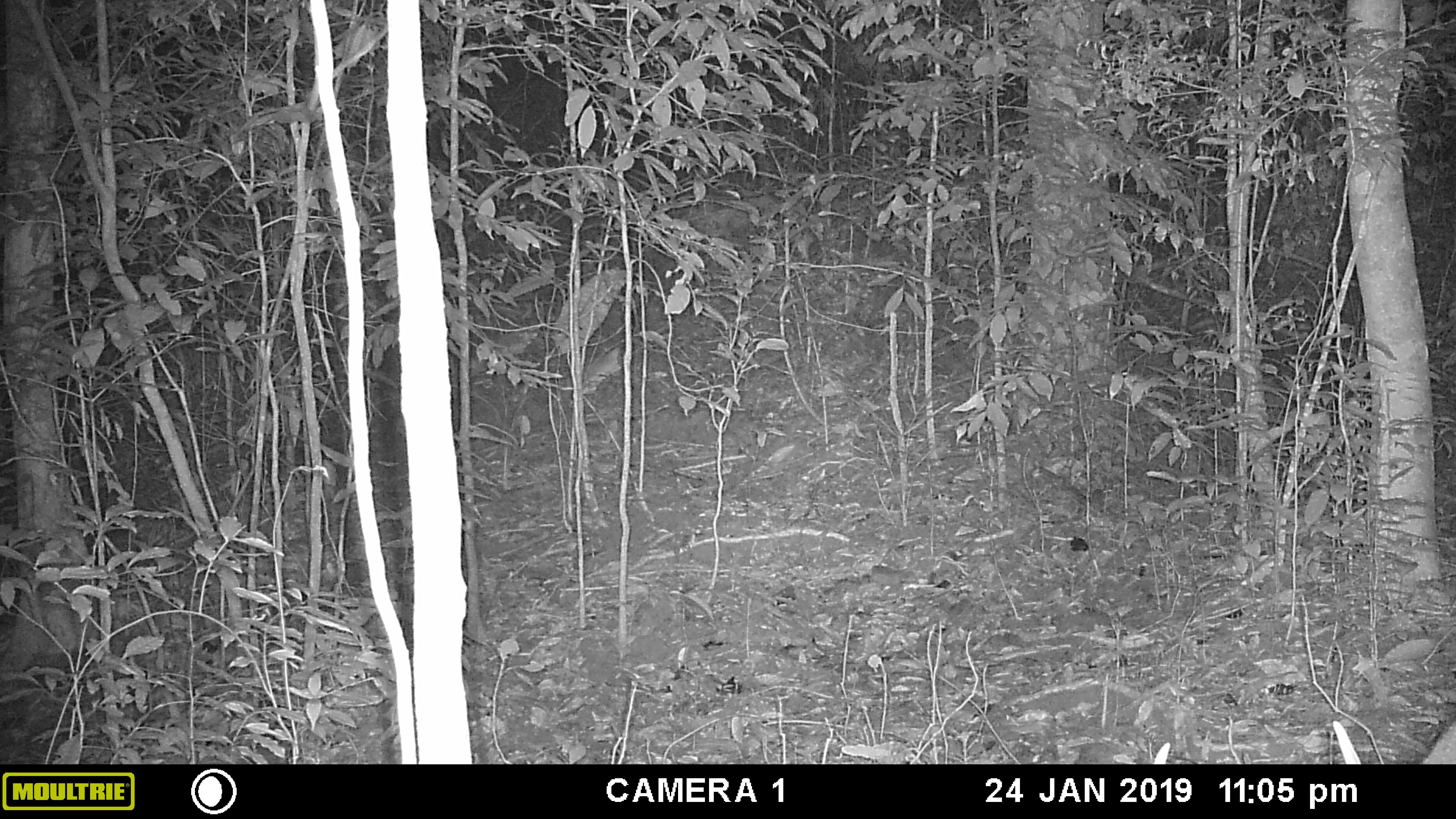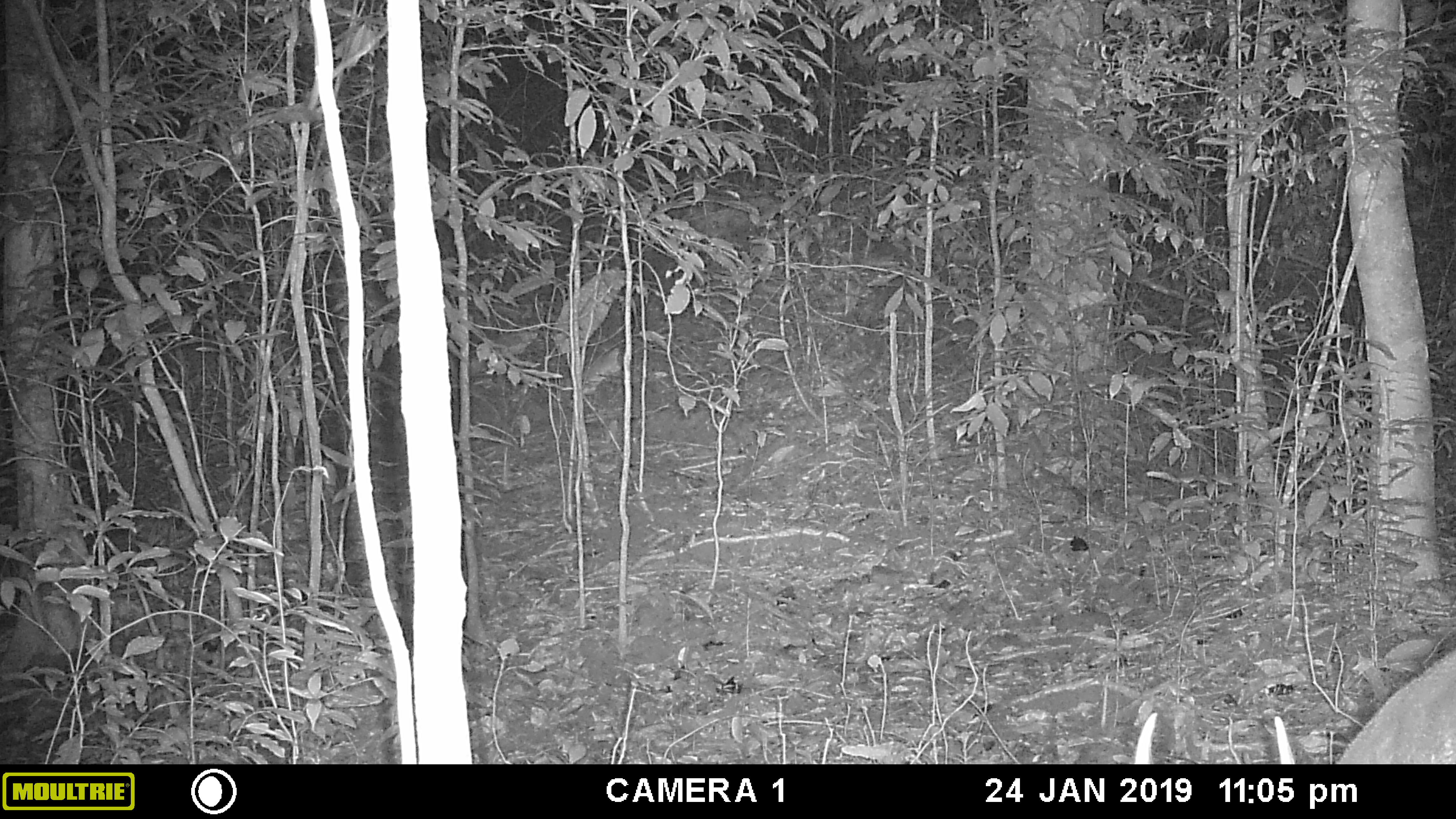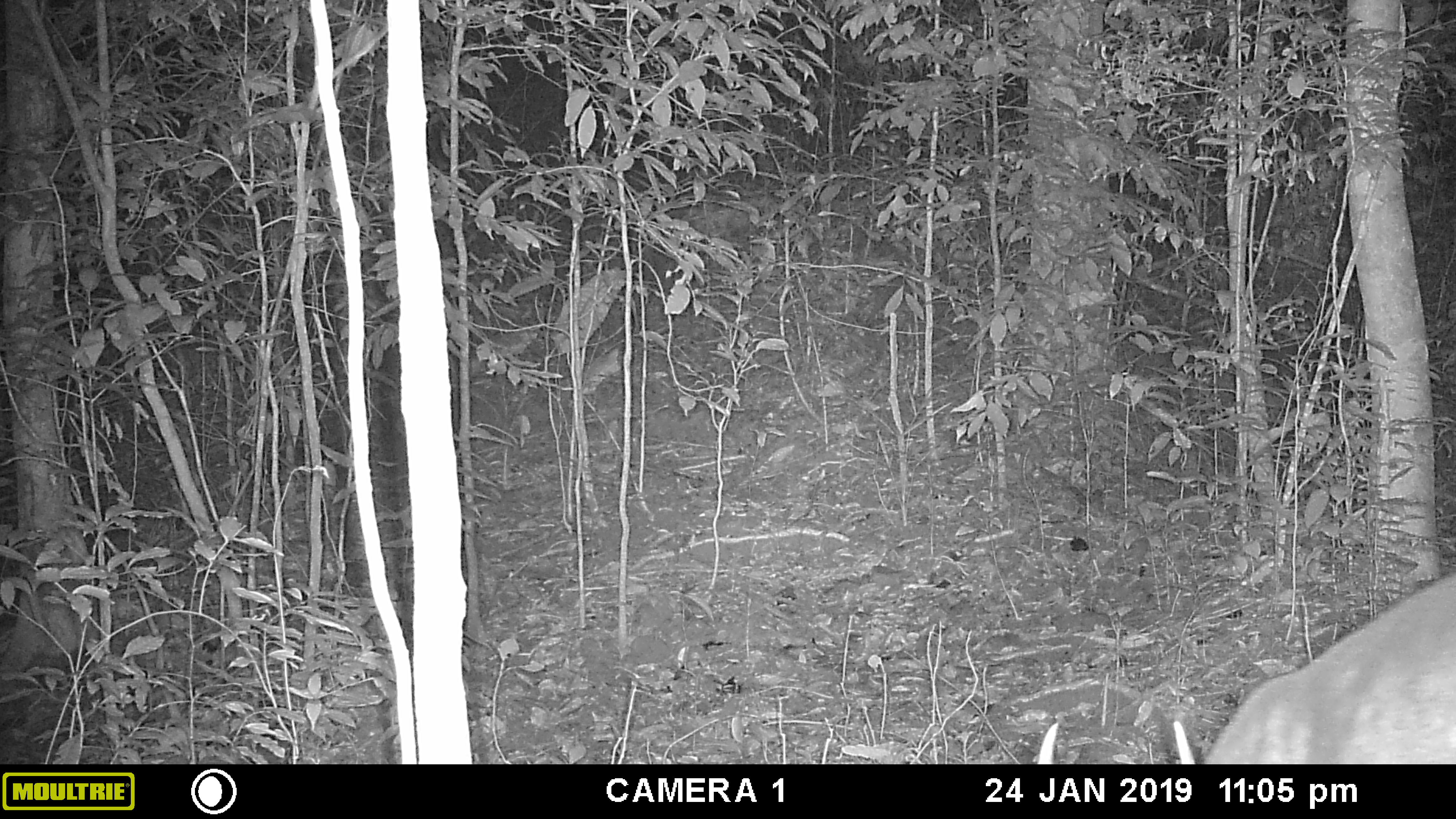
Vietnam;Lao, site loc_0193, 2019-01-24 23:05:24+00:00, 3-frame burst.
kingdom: Animalia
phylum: Chordata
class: Mammalia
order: Artiodactyla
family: Cervidae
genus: Muntiacus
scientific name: Muntiacus vuquangensis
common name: large-antlered muntjac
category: large antlered muntjac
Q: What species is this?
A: Large antlered muntjac (large-antlered muntjac) (Muntiacus vuquangensis).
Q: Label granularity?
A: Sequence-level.